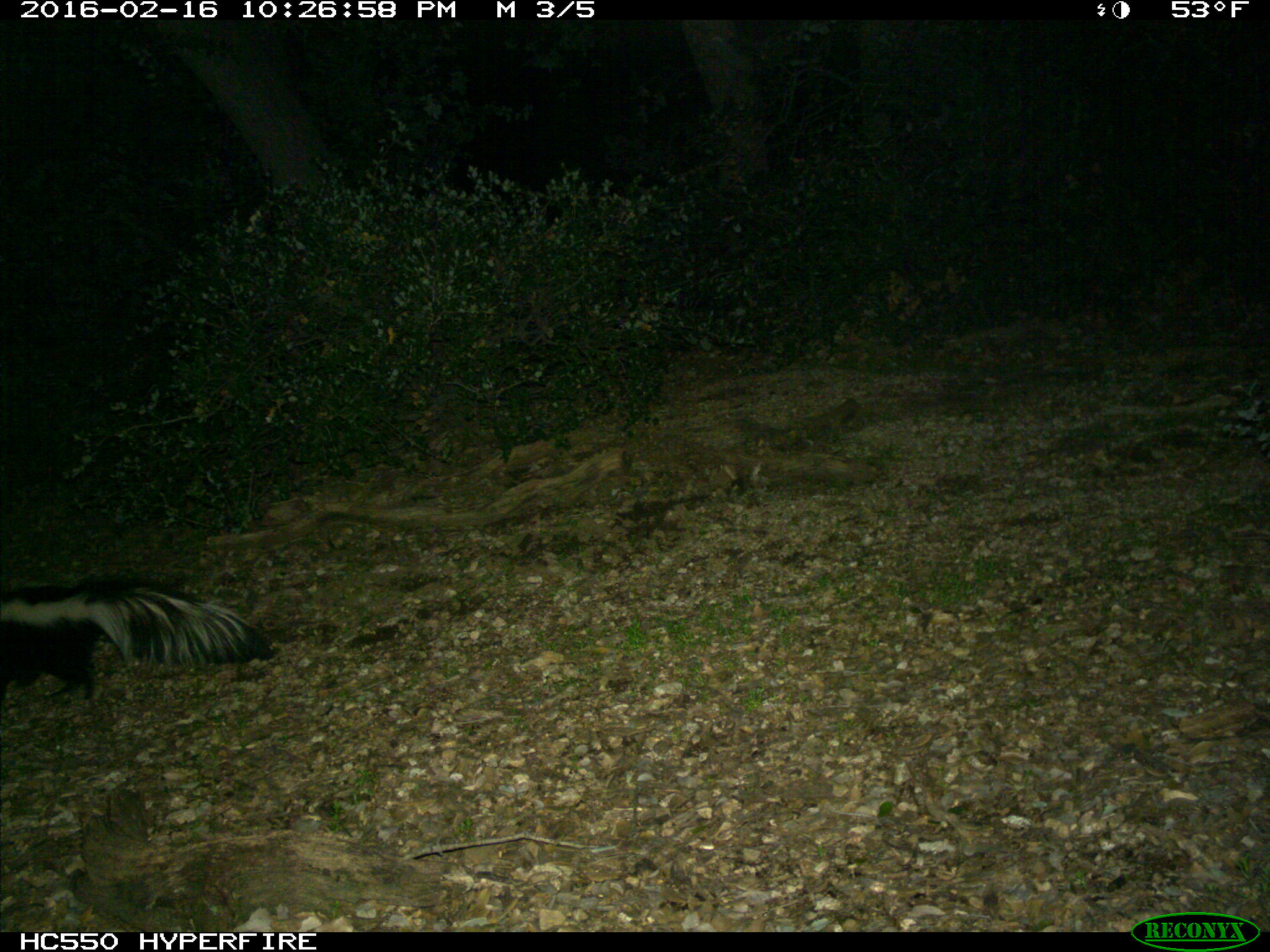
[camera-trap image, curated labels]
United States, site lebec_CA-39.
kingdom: Animalia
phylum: Chordata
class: Mammalia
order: Carnivora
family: Mephitidae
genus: Mephitis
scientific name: Mephitis mephitis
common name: striped skunk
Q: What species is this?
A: Mephitis mephitis (striped skunk).